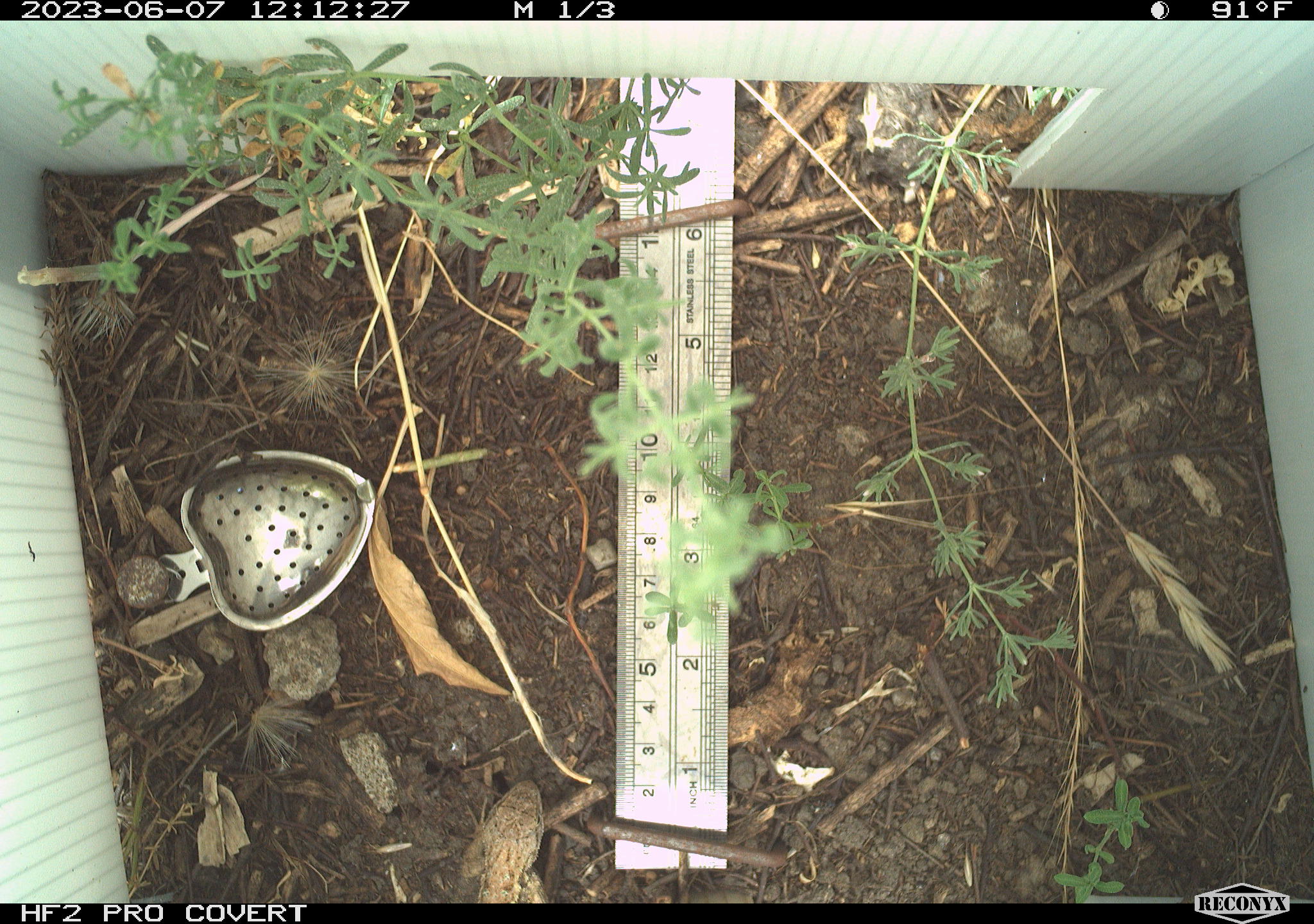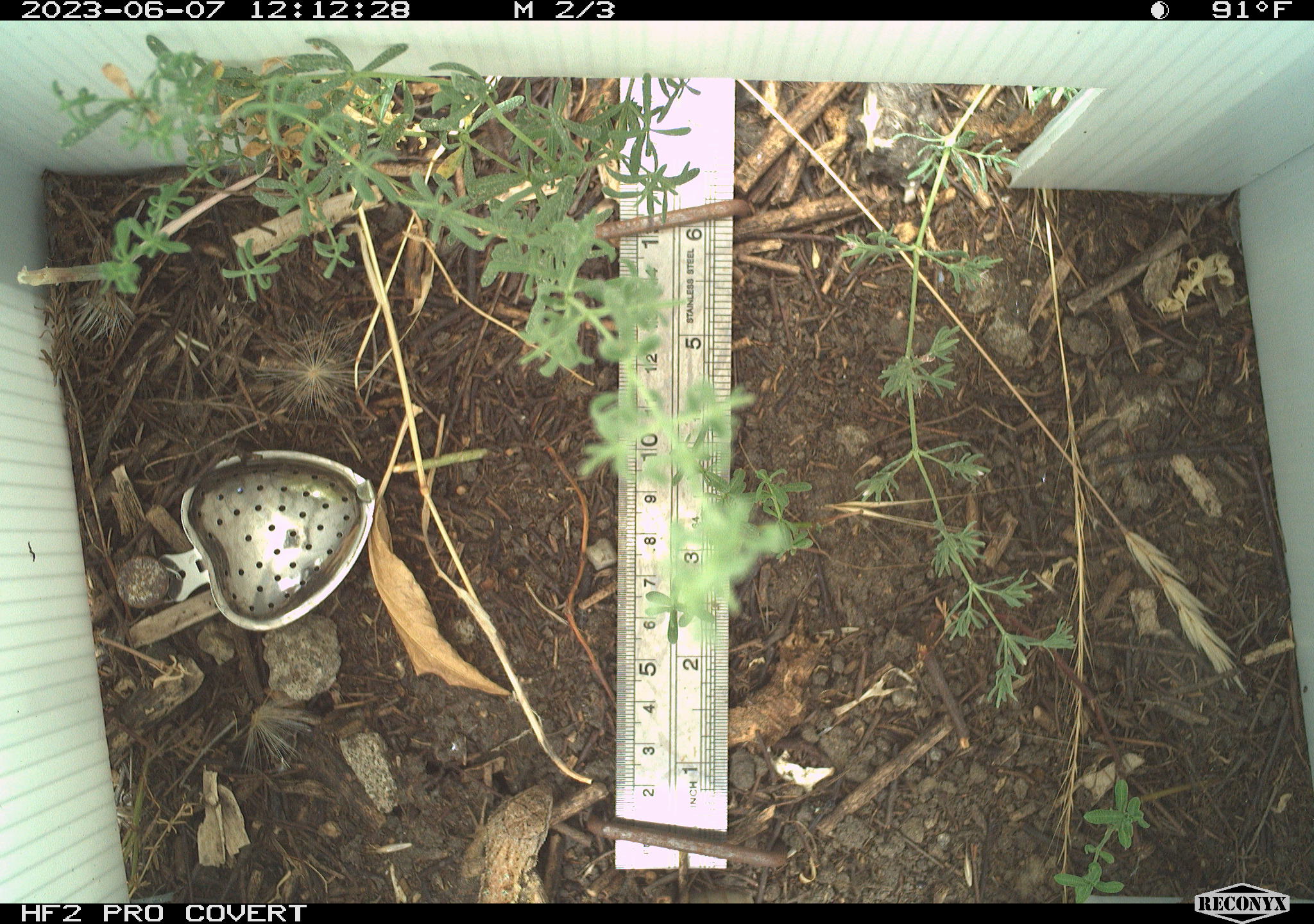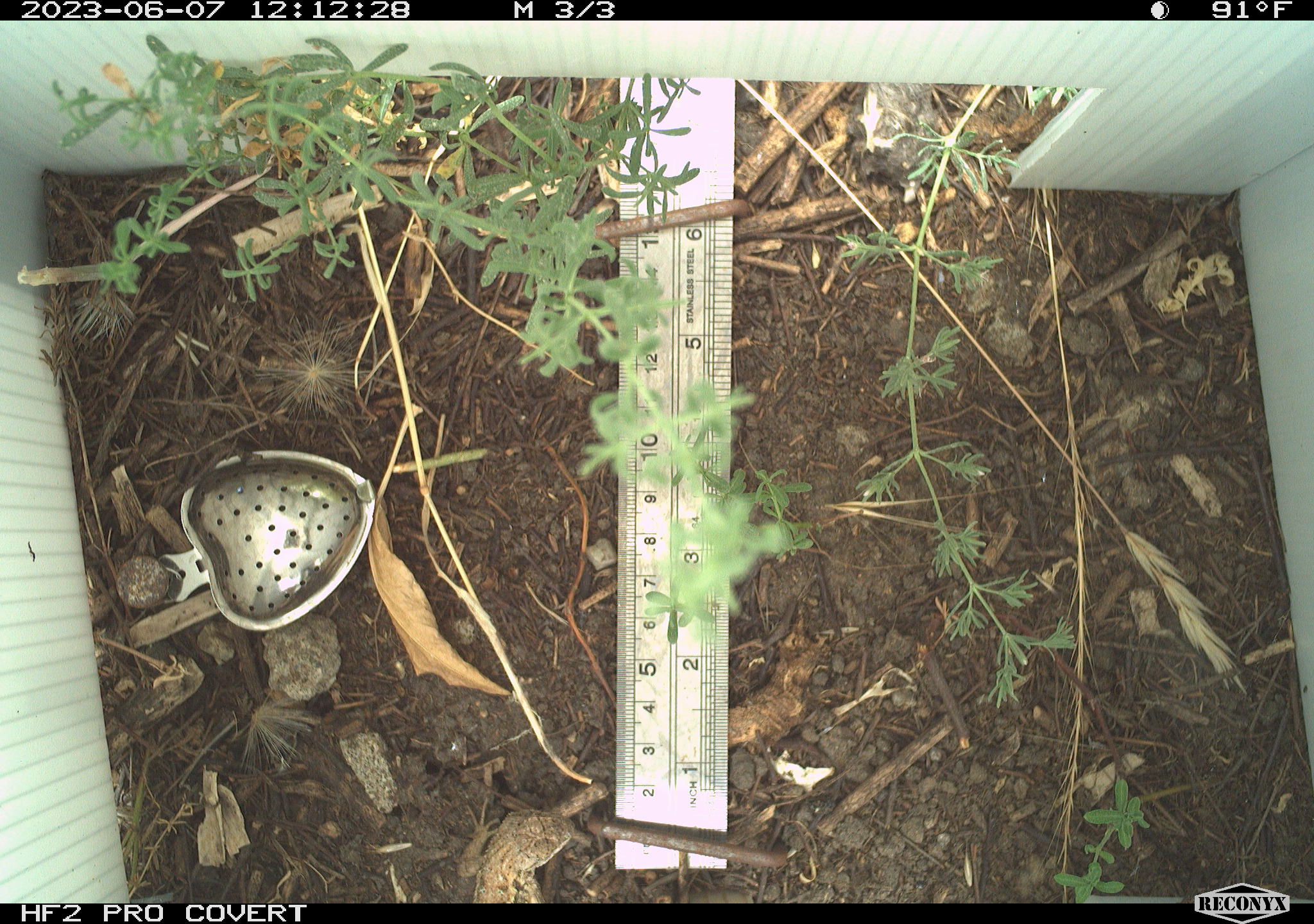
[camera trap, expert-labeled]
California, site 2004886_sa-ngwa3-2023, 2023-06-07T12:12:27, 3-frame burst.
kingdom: Animalia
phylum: Chordata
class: Reptilia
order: Squamata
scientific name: Squamata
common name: lizards and snakes